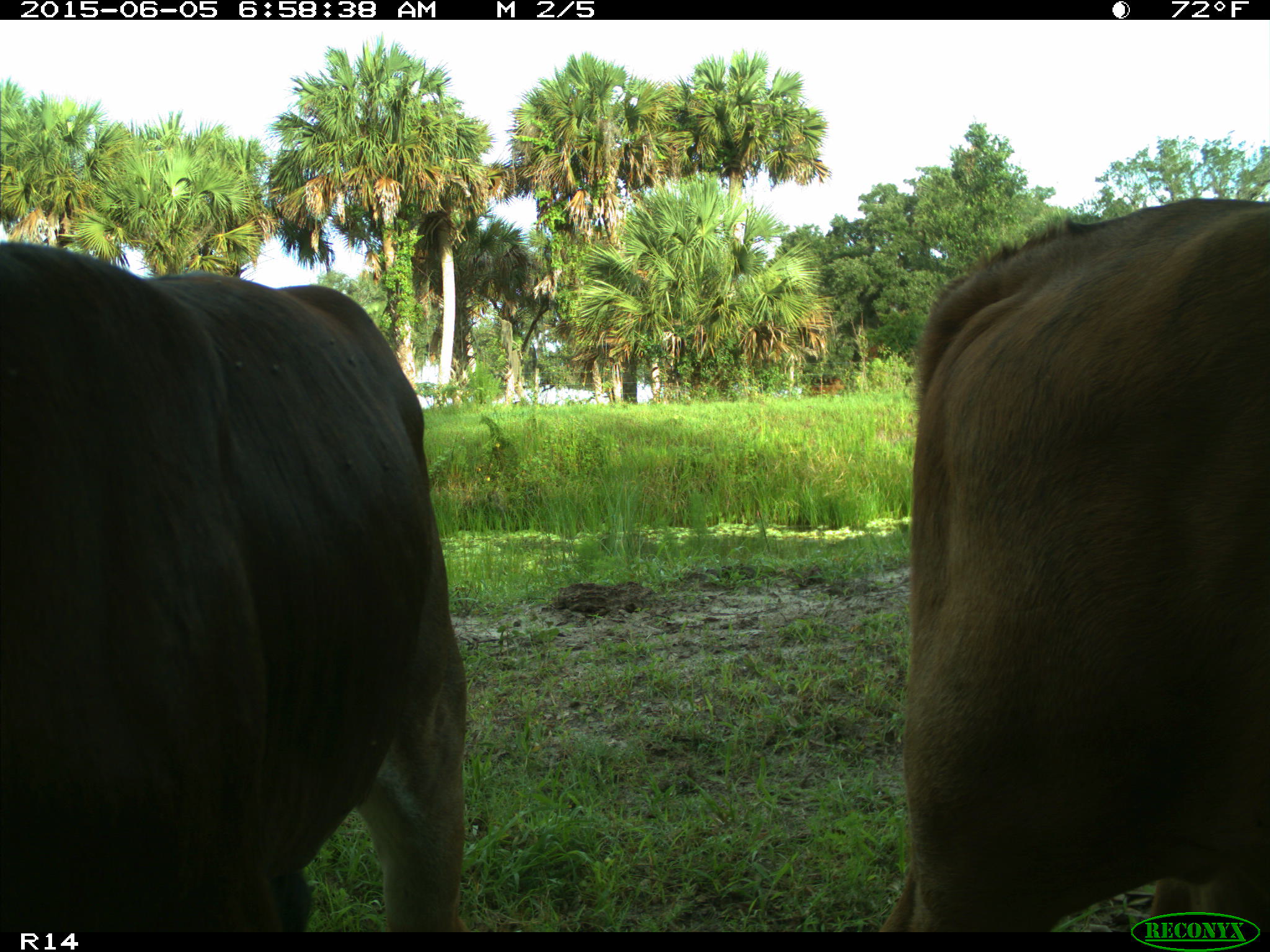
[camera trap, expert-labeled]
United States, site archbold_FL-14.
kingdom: Animalia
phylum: Chordata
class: Mammalia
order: Artiodactyla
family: Bovidae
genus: Bos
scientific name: Bos taurus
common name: domestic cow